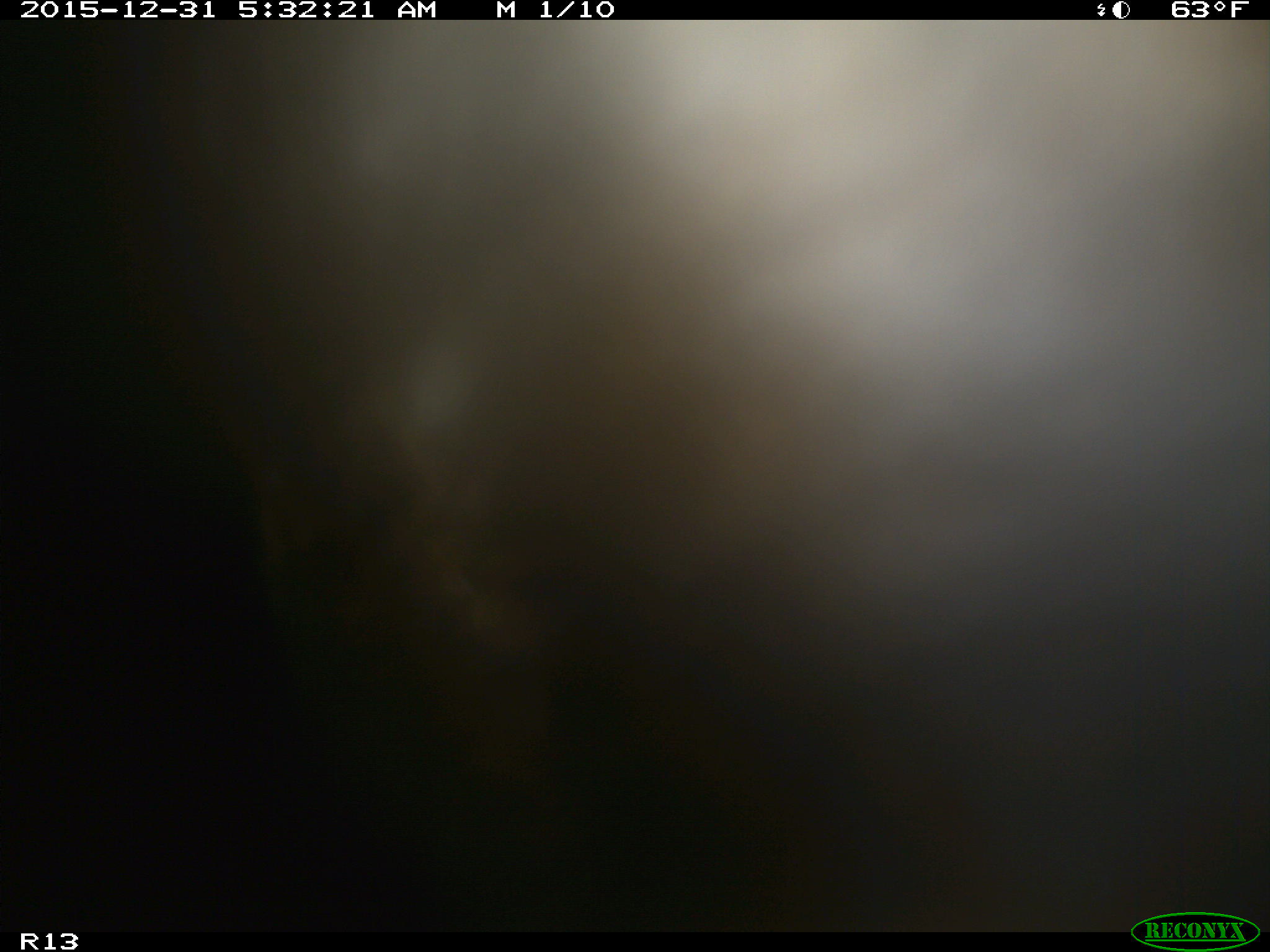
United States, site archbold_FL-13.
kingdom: Animalia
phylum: Chordata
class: Mammalia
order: Artiodactyla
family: Bovidae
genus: Bos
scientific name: Bos taurus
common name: domestic cow